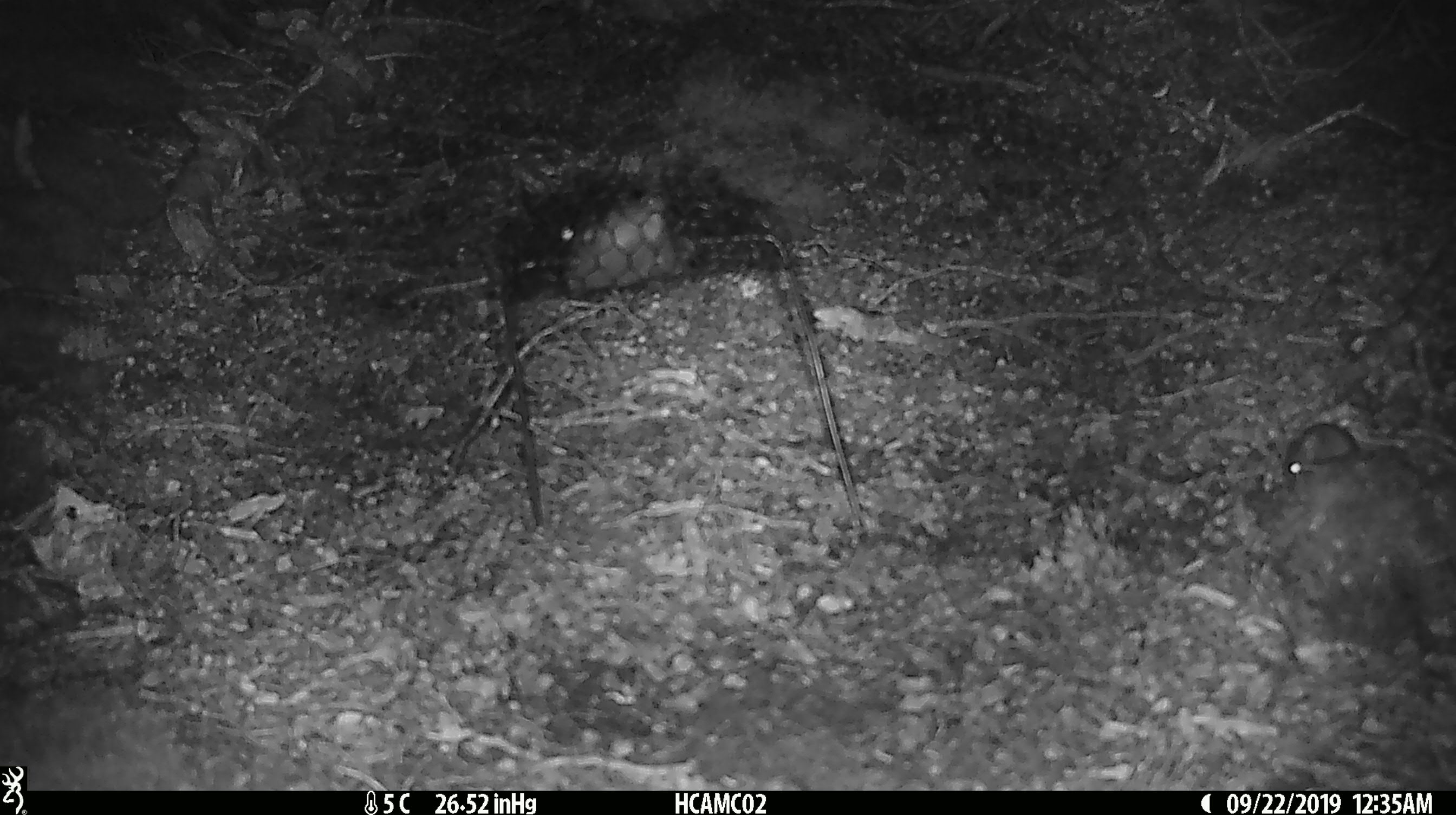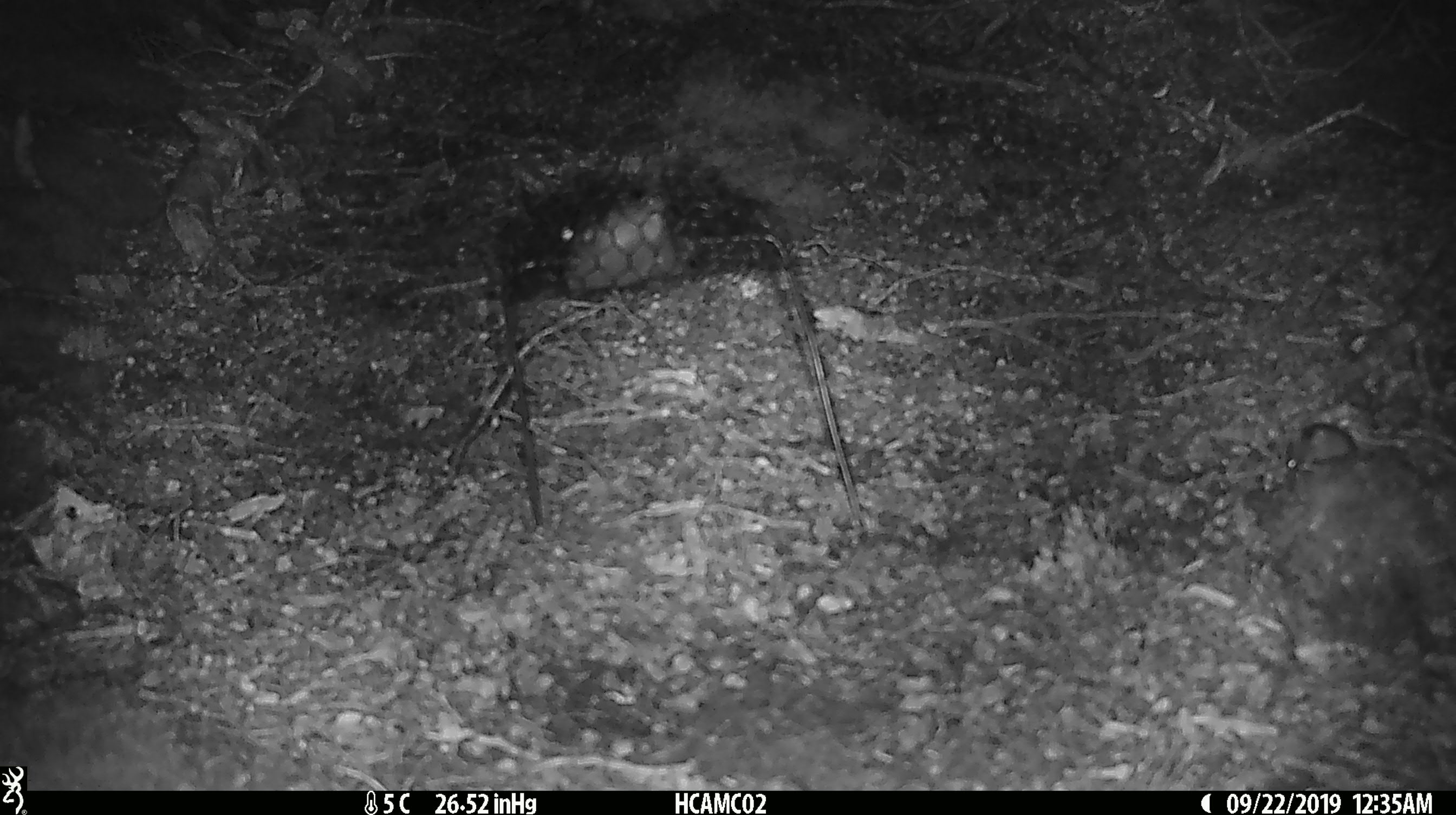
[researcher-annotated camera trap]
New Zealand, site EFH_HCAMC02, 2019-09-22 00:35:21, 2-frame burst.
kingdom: Animalia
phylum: Chordata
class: Mammalia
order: Rodentia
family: Muridae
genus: Mus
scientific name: Mus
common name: mouse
Mouse (Mus).